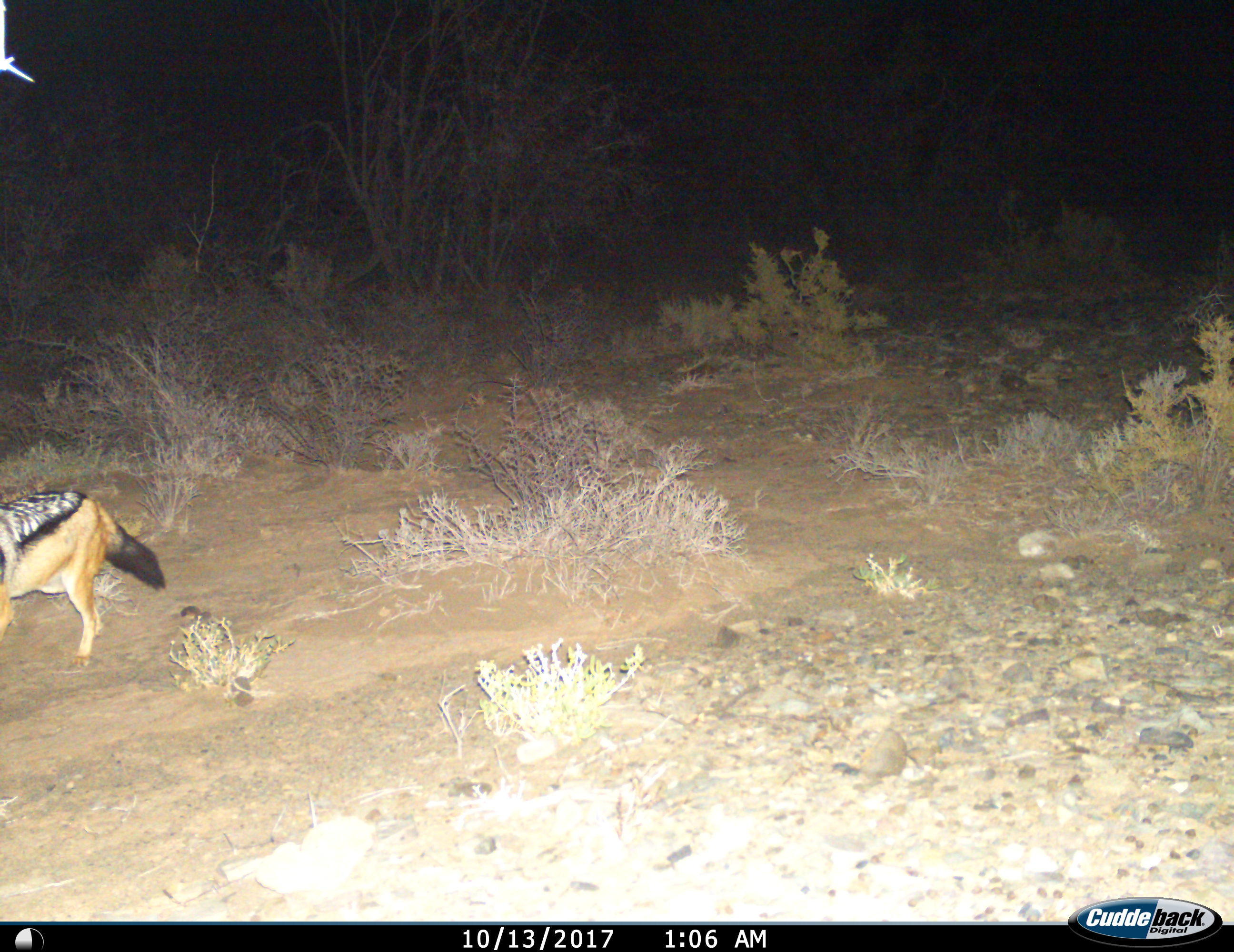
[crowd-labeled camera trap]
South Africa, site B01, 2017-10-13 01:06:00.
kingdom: Animalia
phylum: Chordata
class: Mammalia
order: Carnivora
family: Canidae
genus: Lupulella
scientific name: Lupulella mesomelas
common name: black-backed jackal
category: jackalblackbacked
Jackalblackbacked (black-backed jackal) (Lupulella mesomelas), count 1. Behavior (volunteer vote fractions): standing 30%, resting 0%, moving 70%, interacting 10%. Young present (vote fraction): 0%. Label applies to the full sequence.